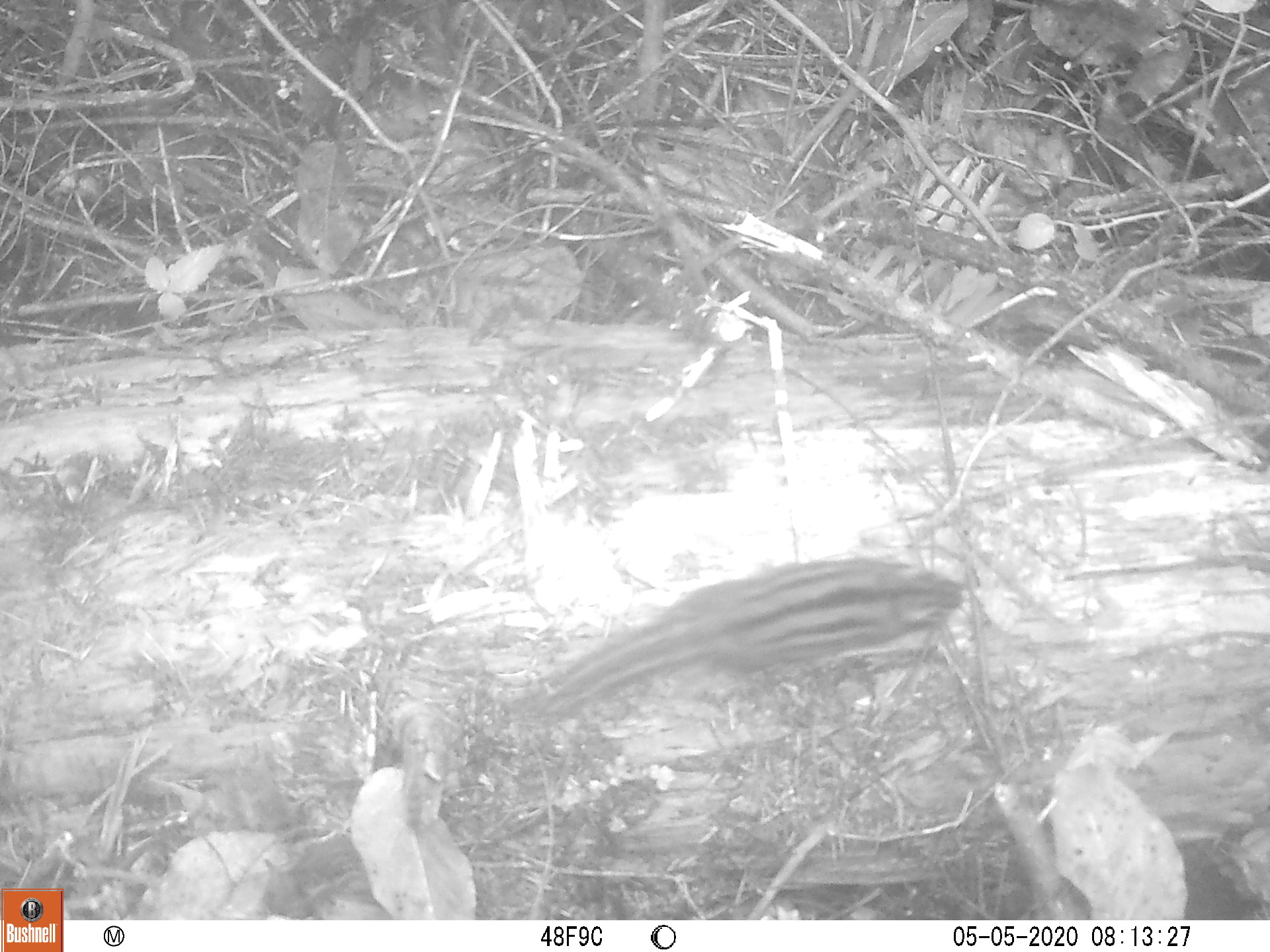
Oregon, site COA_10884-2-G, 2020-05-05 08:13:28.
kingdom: Animalia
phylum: Chordata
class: Mammalia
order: Rodentia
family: Sciuridae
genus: Neotamias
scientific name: Neotamias townsendii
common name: townsend's chipmunk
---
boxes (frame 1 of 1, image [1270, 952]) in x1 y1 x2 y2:
townsend's chipmunk: 512 552 986 732